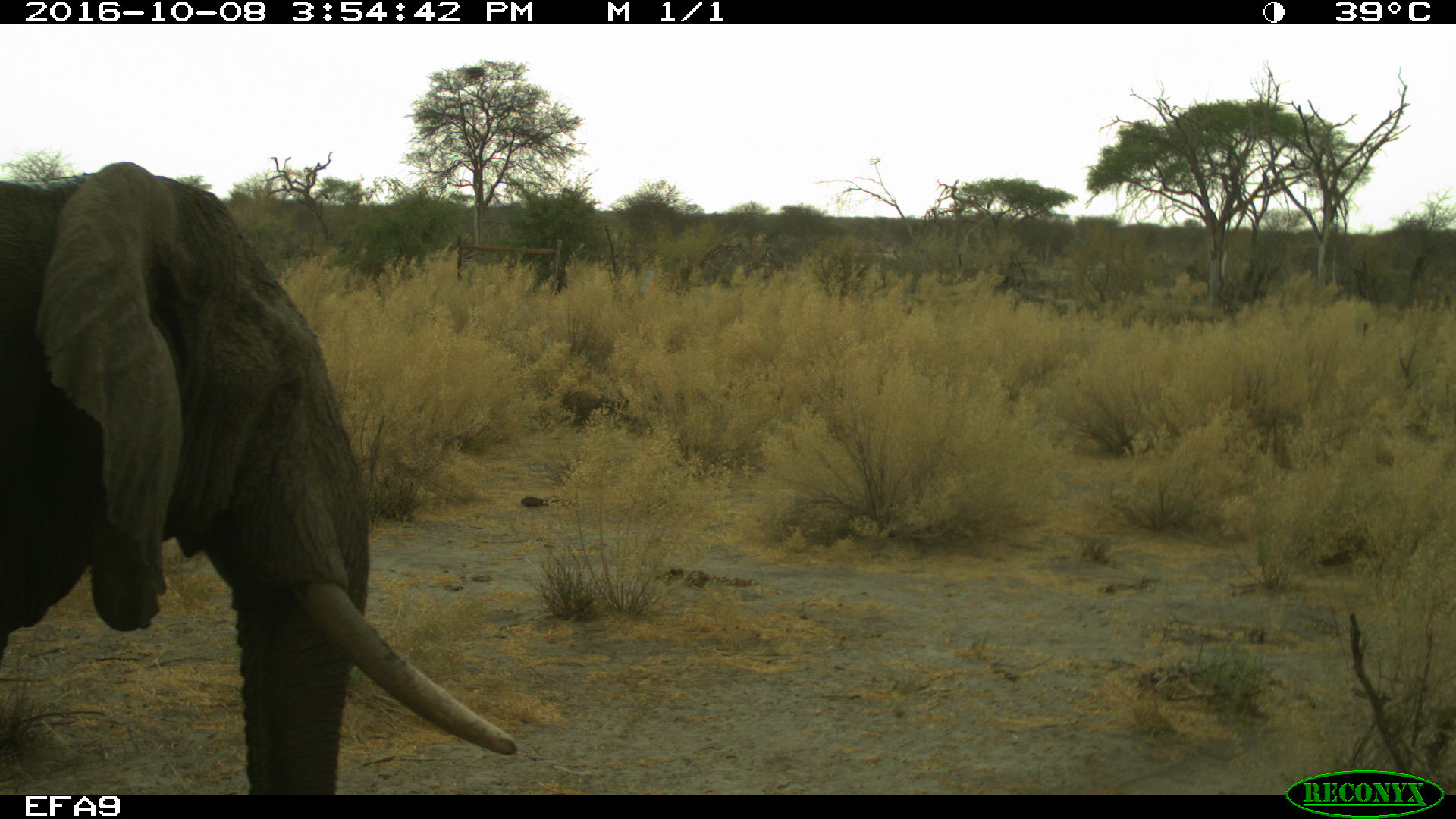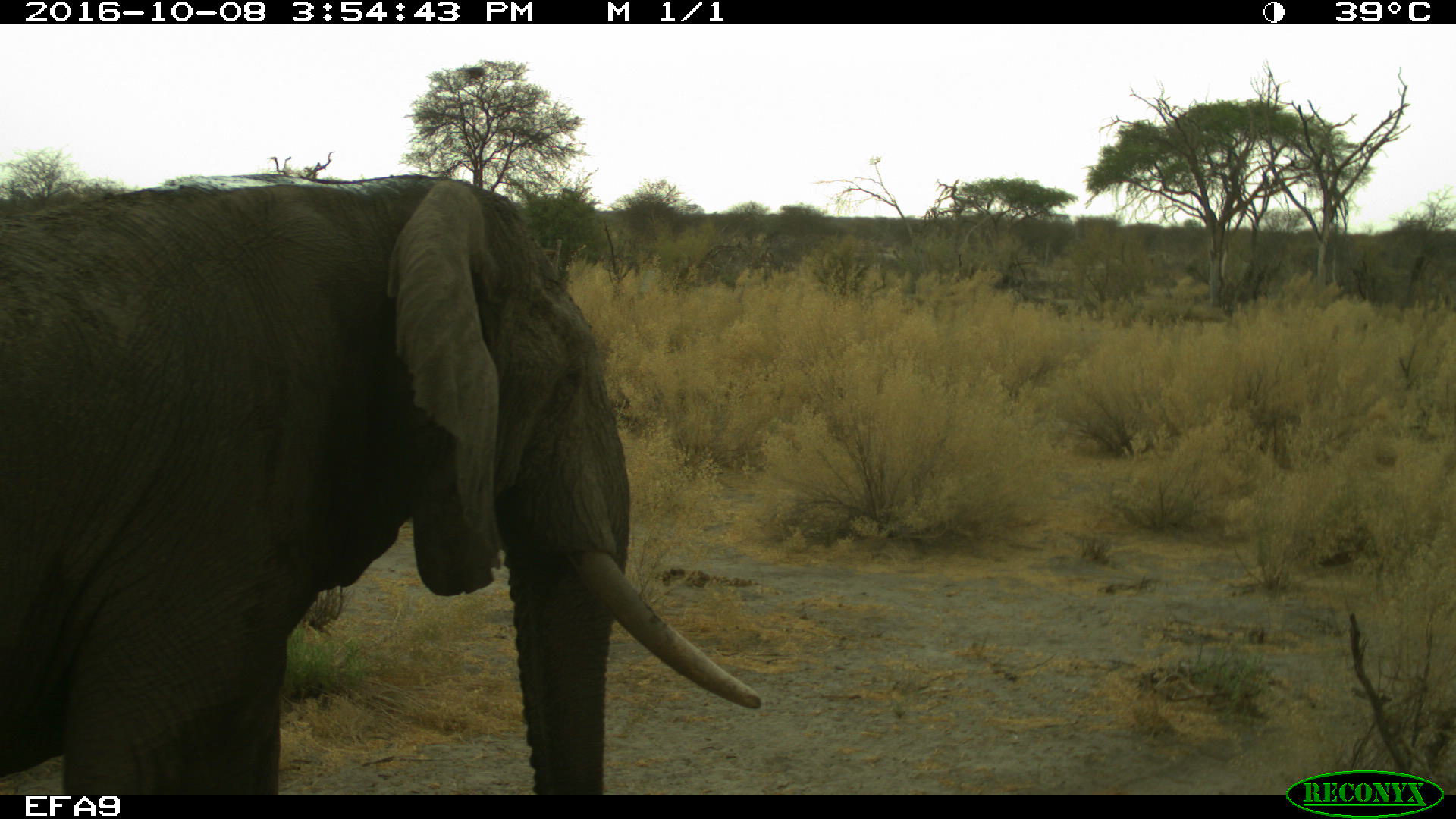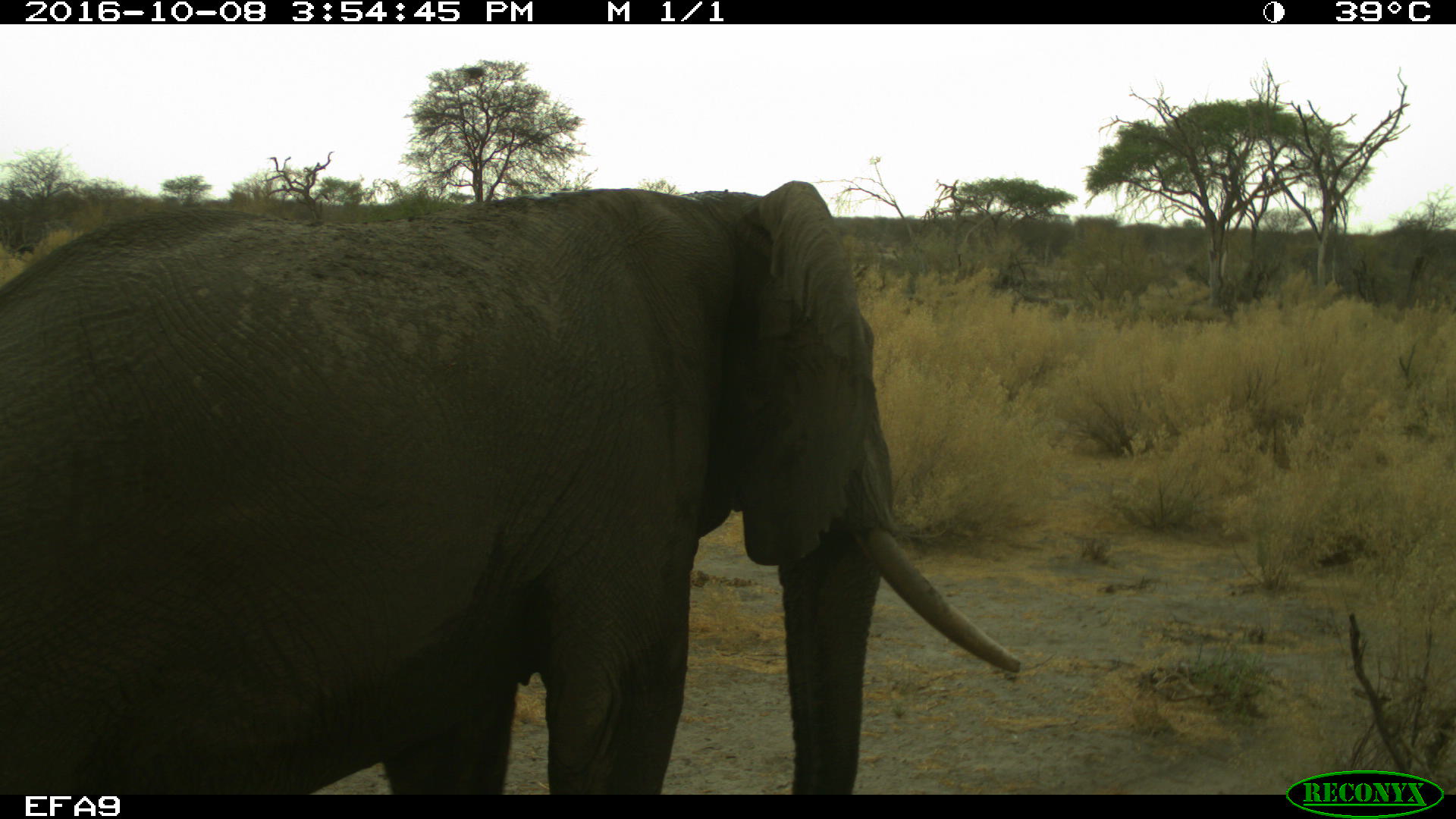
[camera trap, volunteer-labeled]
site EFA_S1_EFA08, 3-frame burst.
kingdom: Animalia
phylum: Chordata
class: Mammalia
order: Proboscidea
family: Elephantidae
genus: Loxodonta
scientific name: Loxodonta africana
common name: african bush elephant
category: elephant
Elephant (african bush elephant) (Loxodonta africana), count 1. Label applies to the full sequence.